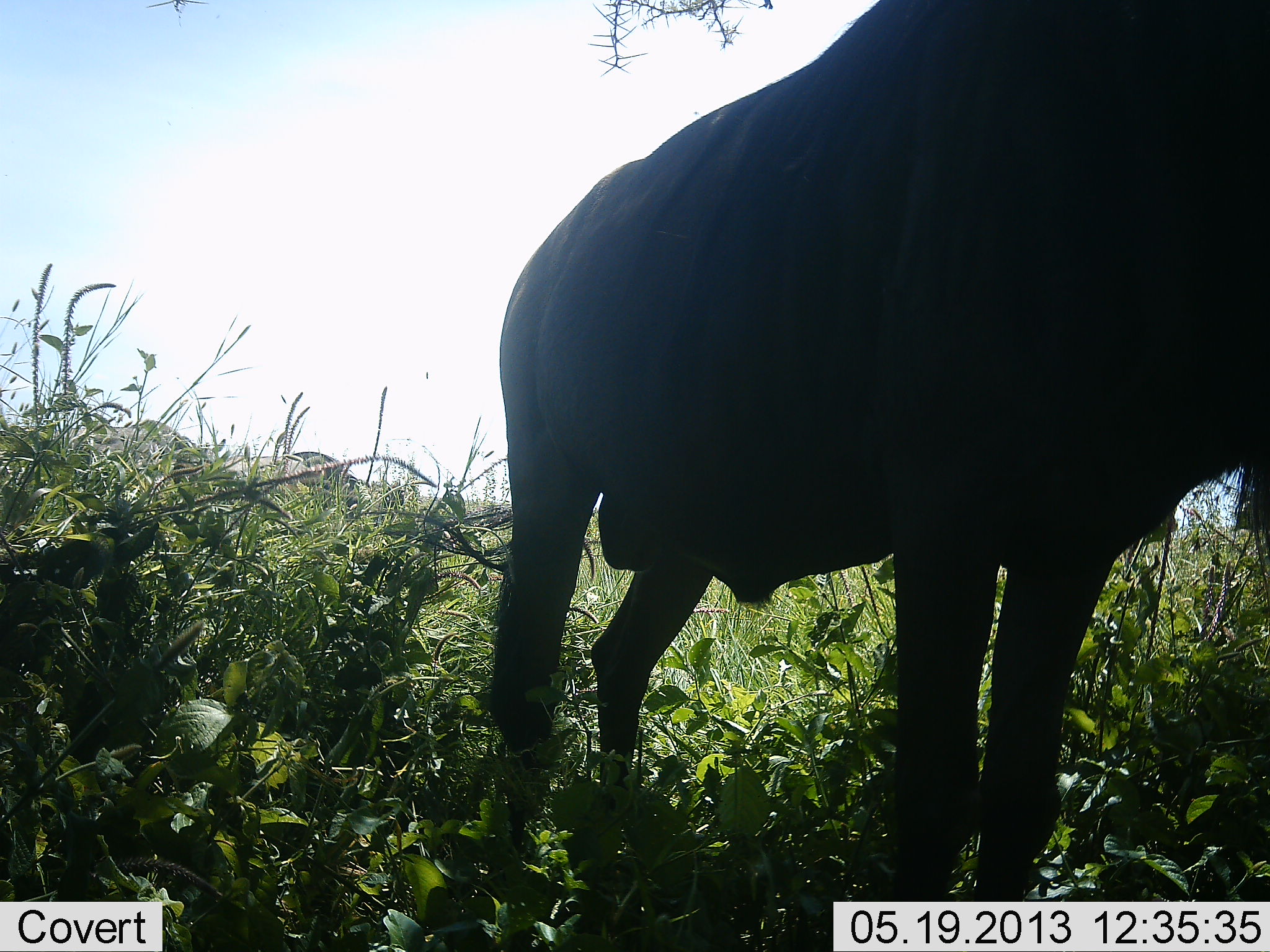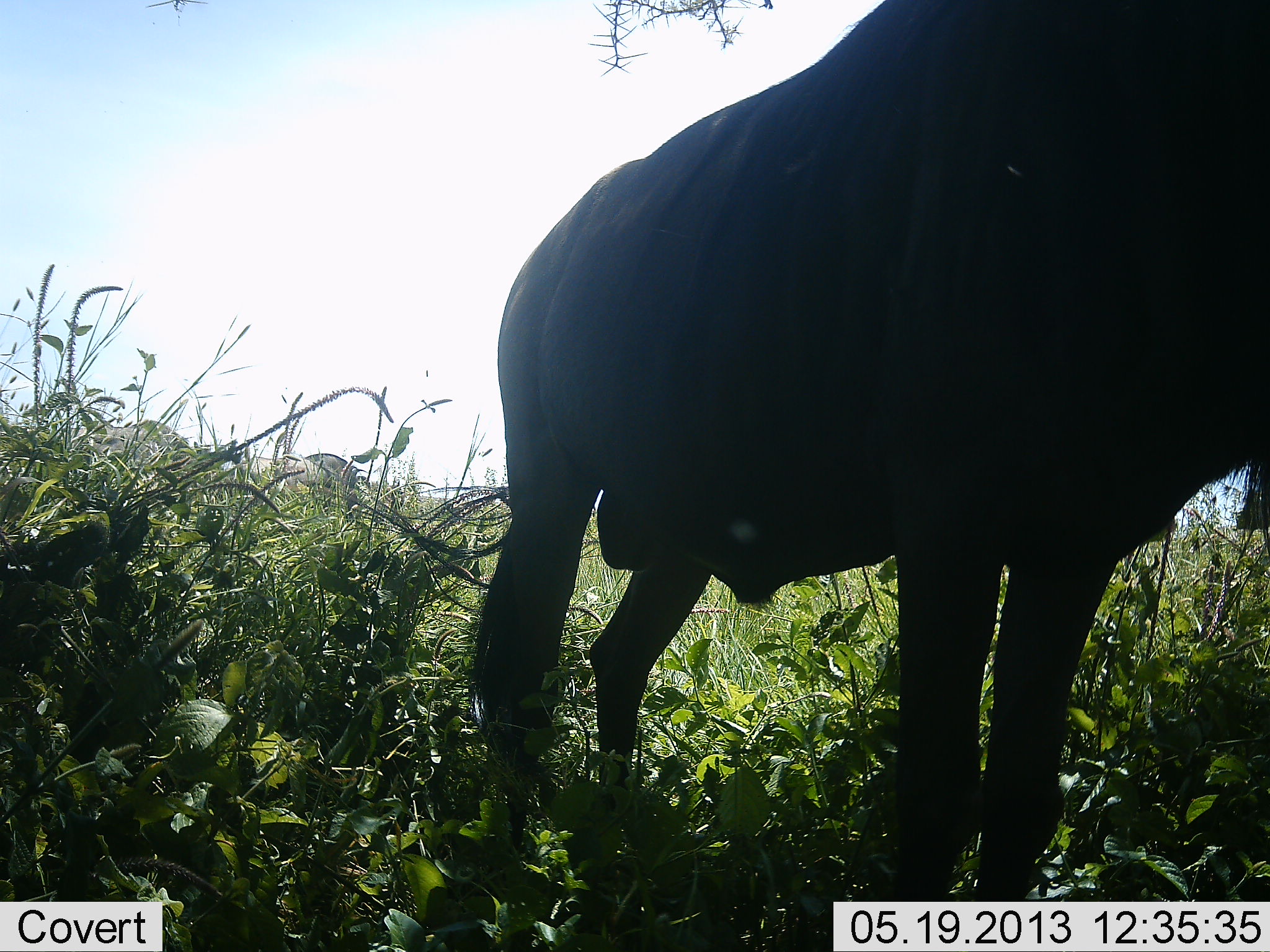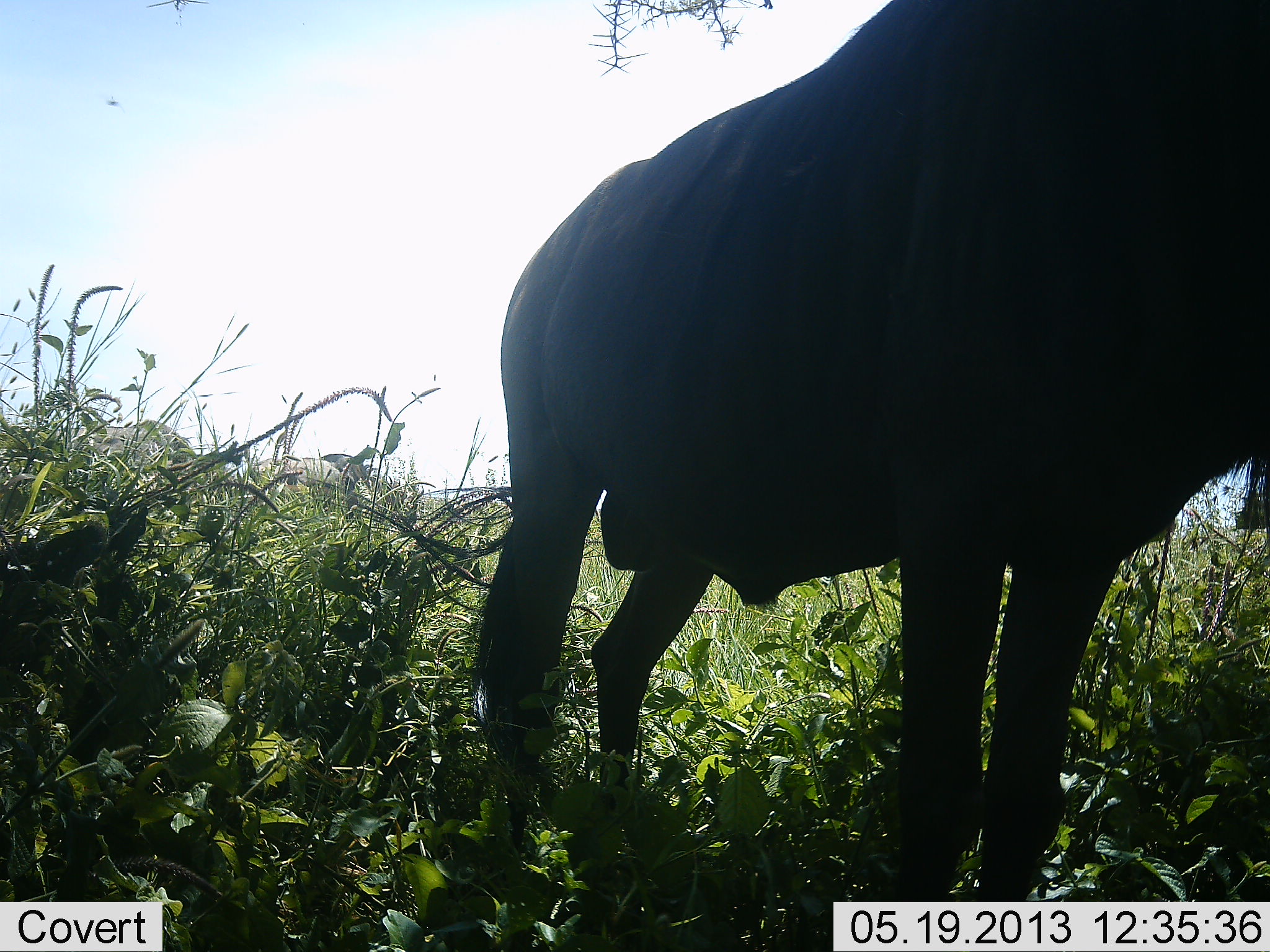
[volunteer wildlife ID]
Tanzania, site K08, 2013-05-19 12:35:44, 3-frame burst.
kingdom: Animalia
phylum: Chordata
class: Mammalia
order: Artiodactyla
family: Bovidae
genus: Connochaetes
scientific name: Connochaetes taurinus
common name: blue wildebeest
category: wildebeest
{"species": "wildebeest (blue wildebeest) (Connochaetes taurinus)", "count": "1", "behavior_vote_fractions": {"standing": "95%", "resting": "0%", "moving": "14%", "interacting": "5%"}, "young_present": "0%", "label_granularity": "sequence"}